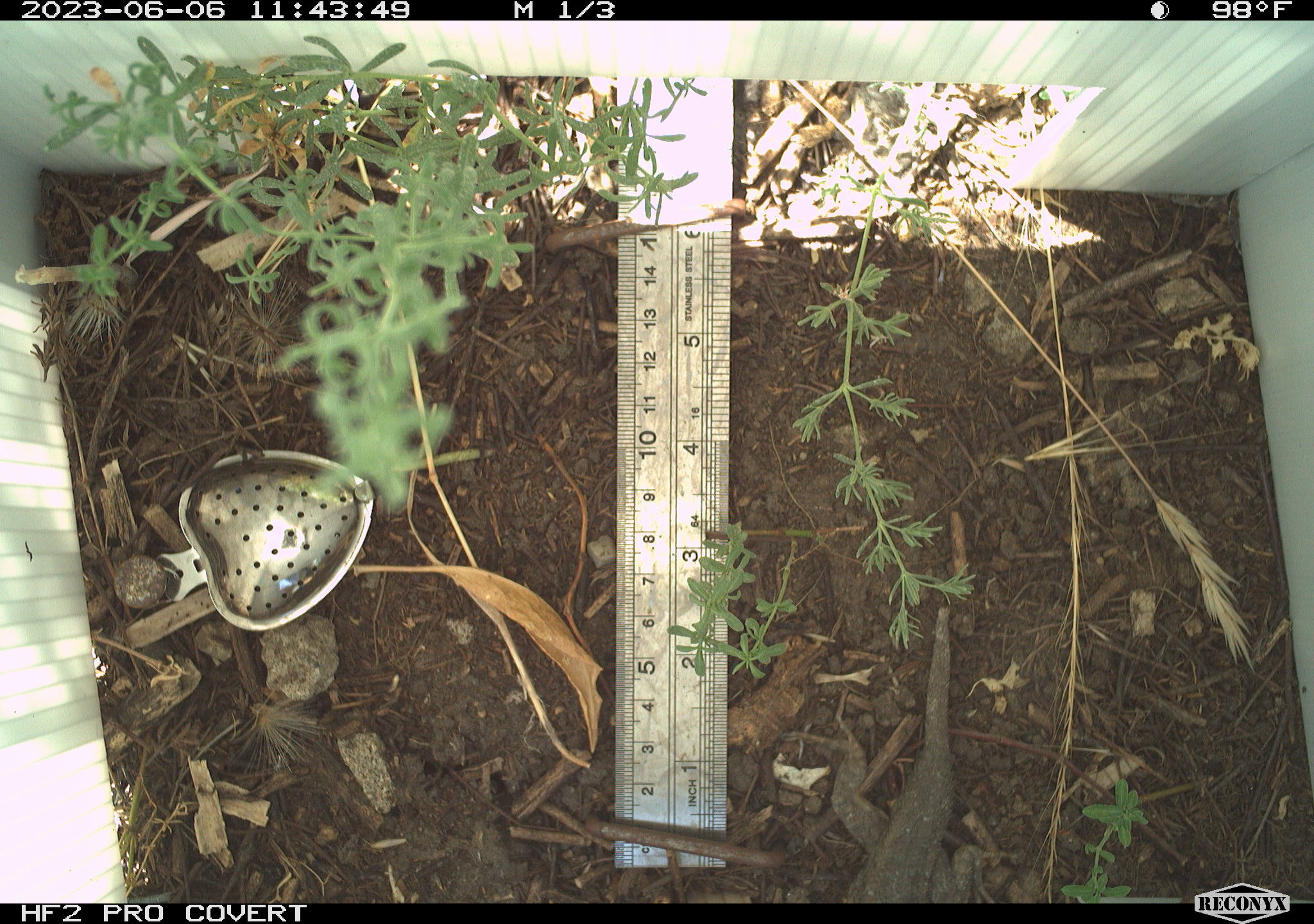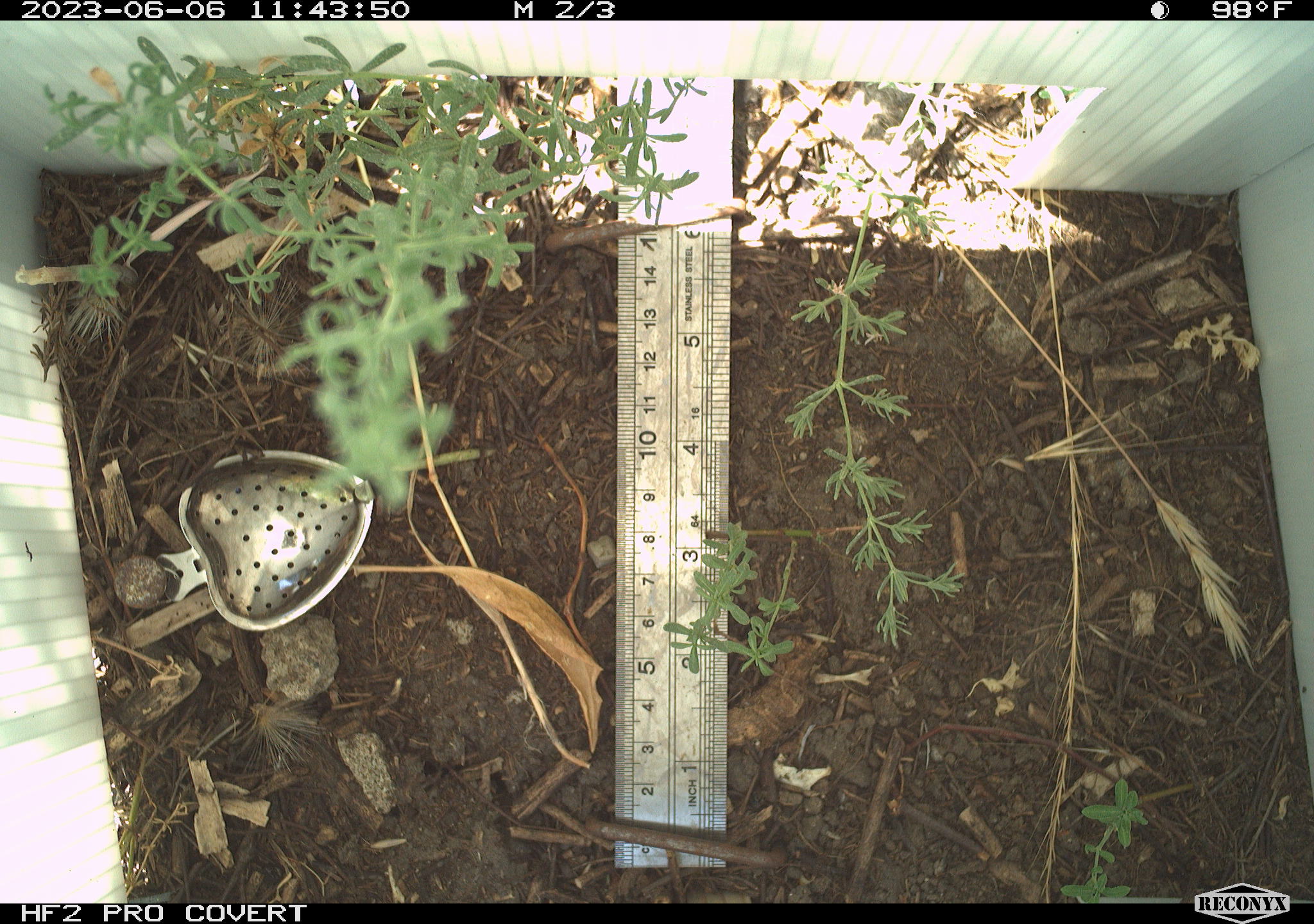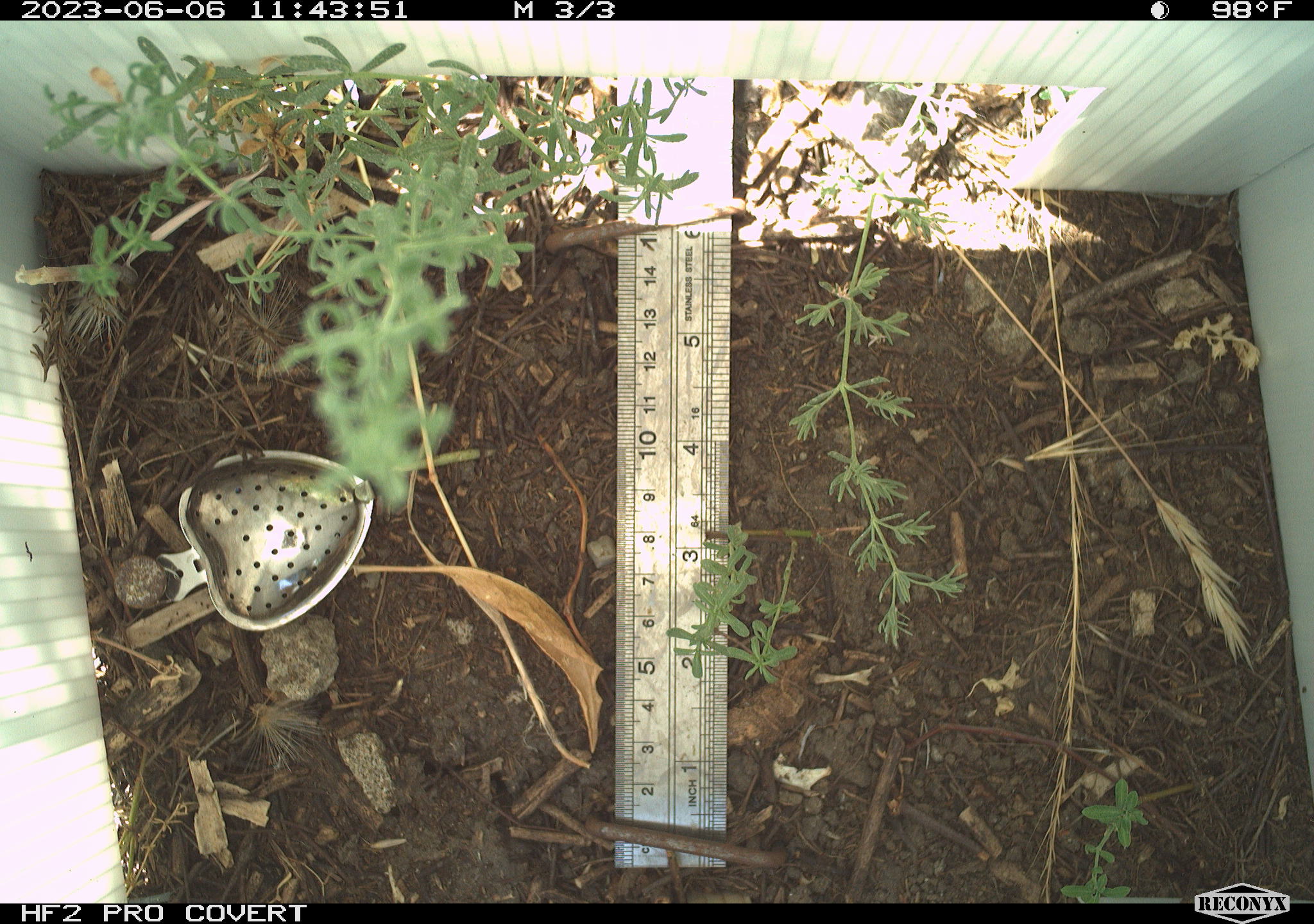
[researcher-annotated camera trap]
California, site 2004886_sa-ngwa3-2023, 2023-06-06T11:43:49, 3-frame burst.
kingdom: Animalia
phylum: Chordata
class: Reptilia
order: Squamata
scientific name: Squamata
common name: lizards and snakes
Lizards and snakes (Squamata).